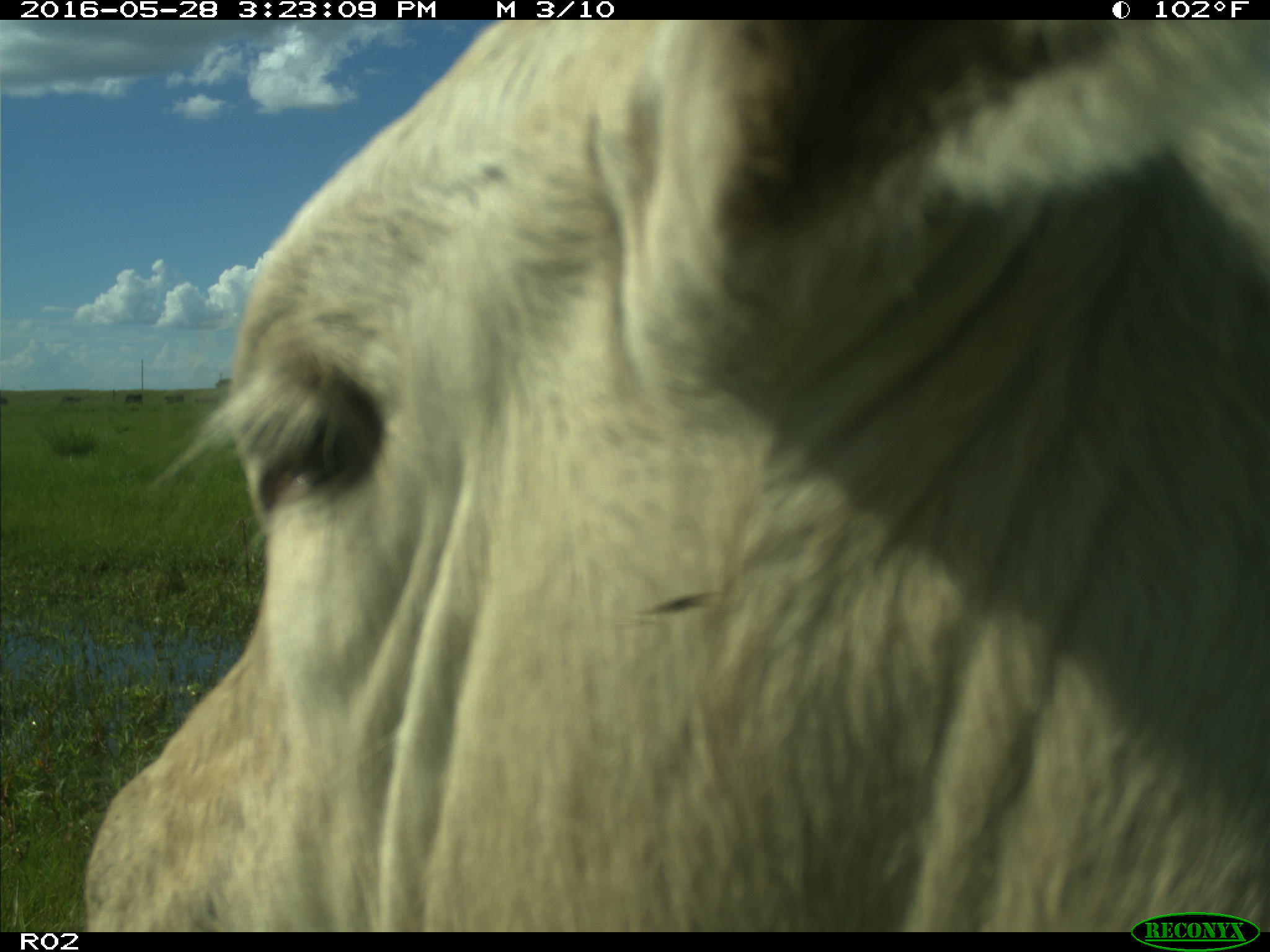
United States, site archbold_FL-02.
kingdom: Animalia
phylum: Chordata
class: Mammalia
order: Artiodactyla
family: Bovidae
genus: Bos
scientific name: Bos taurus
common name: domestic cow